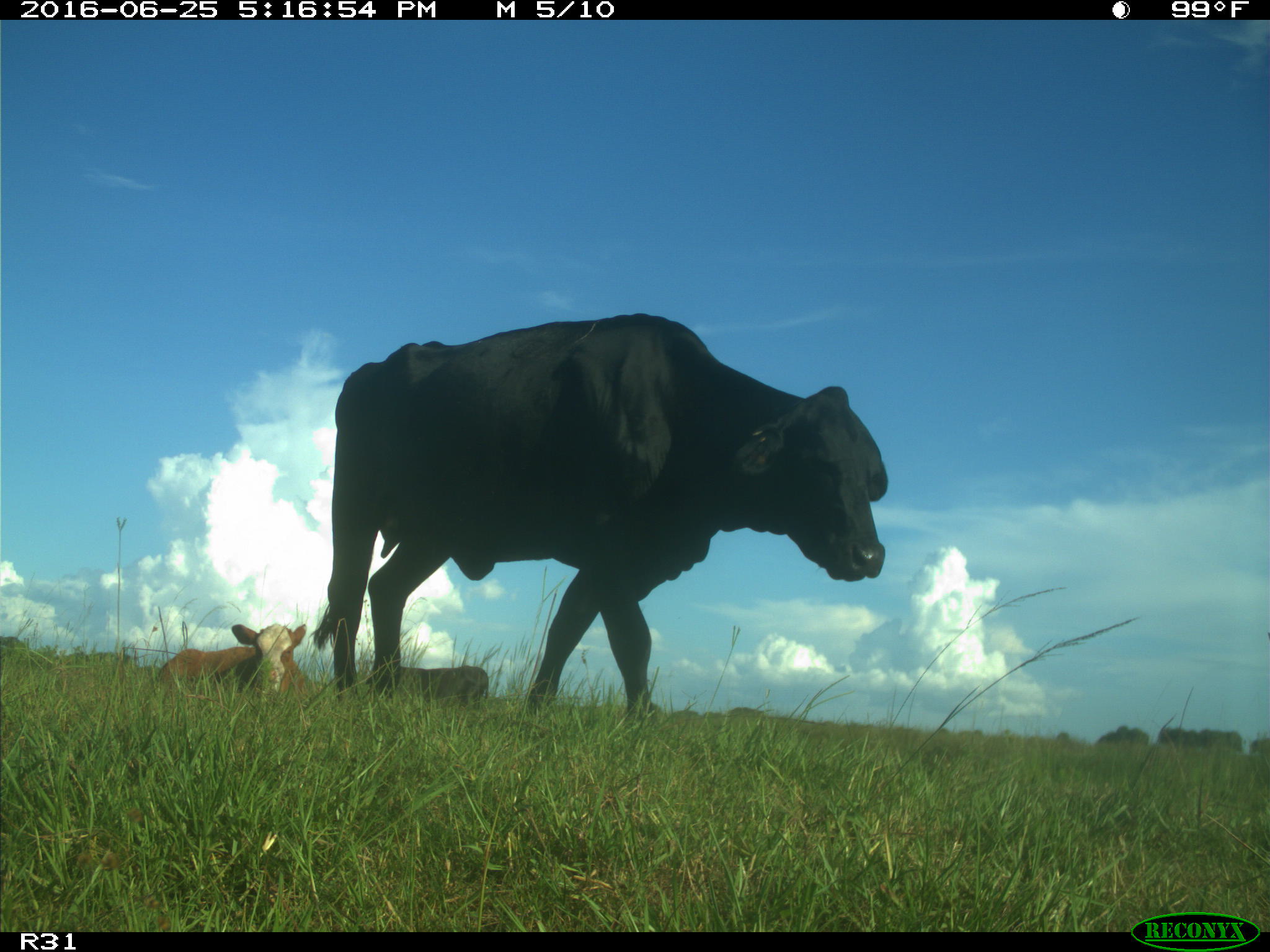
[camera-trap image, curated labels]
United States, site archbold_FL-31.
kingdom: Animalia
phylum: Chordata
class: Mammalia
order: Artiodactyla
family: Bovidae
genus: Bos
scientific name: Bos taurus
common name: domestic cow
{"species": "Bos taurus (domestic cow)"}